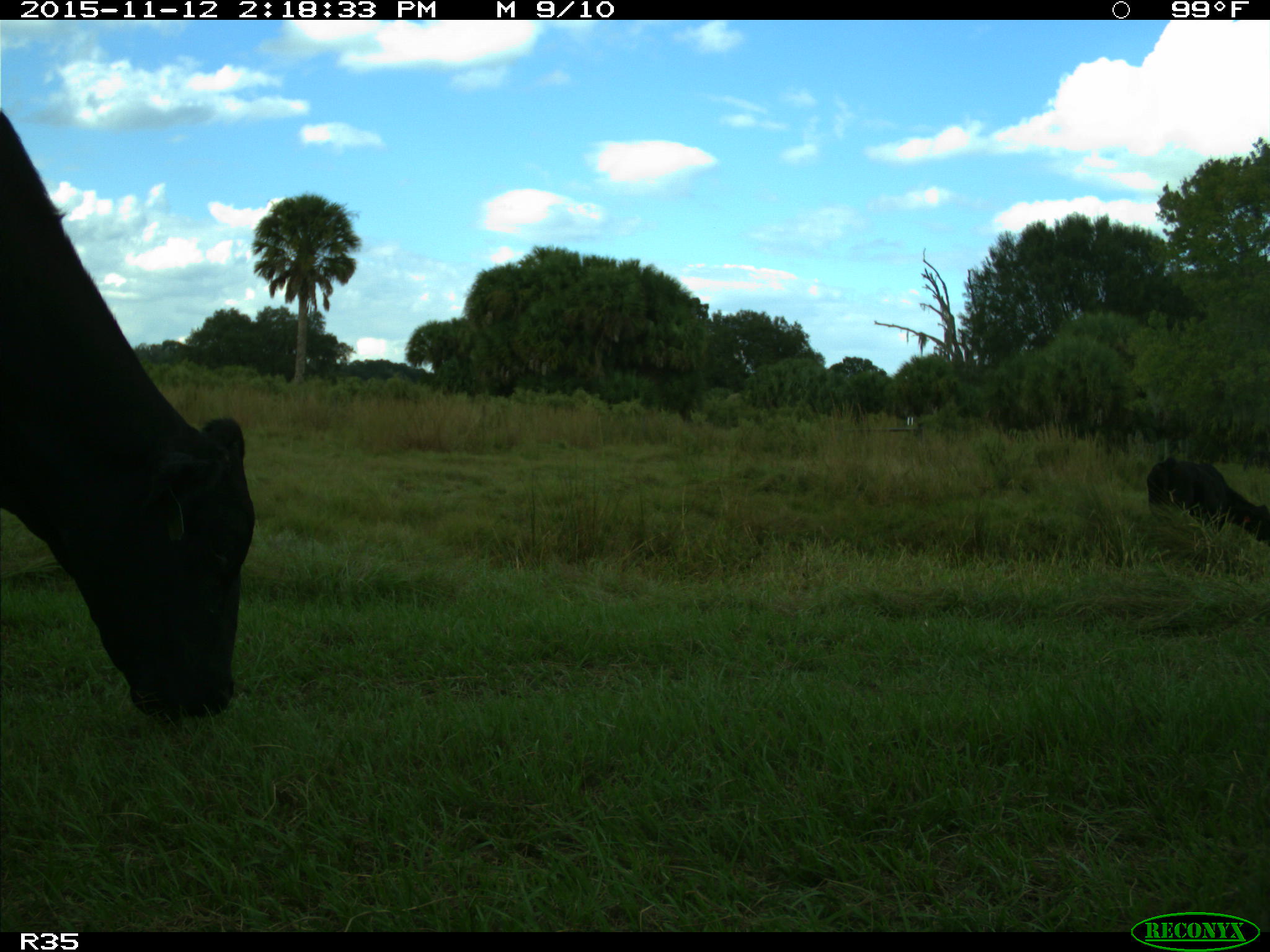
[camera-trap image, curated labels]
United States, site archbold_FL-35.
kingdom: Animalia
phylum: Chordata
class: Mammalia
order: Artiodactyla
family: Bovidae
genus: Bos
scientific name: Bos taurus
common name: domestic cow